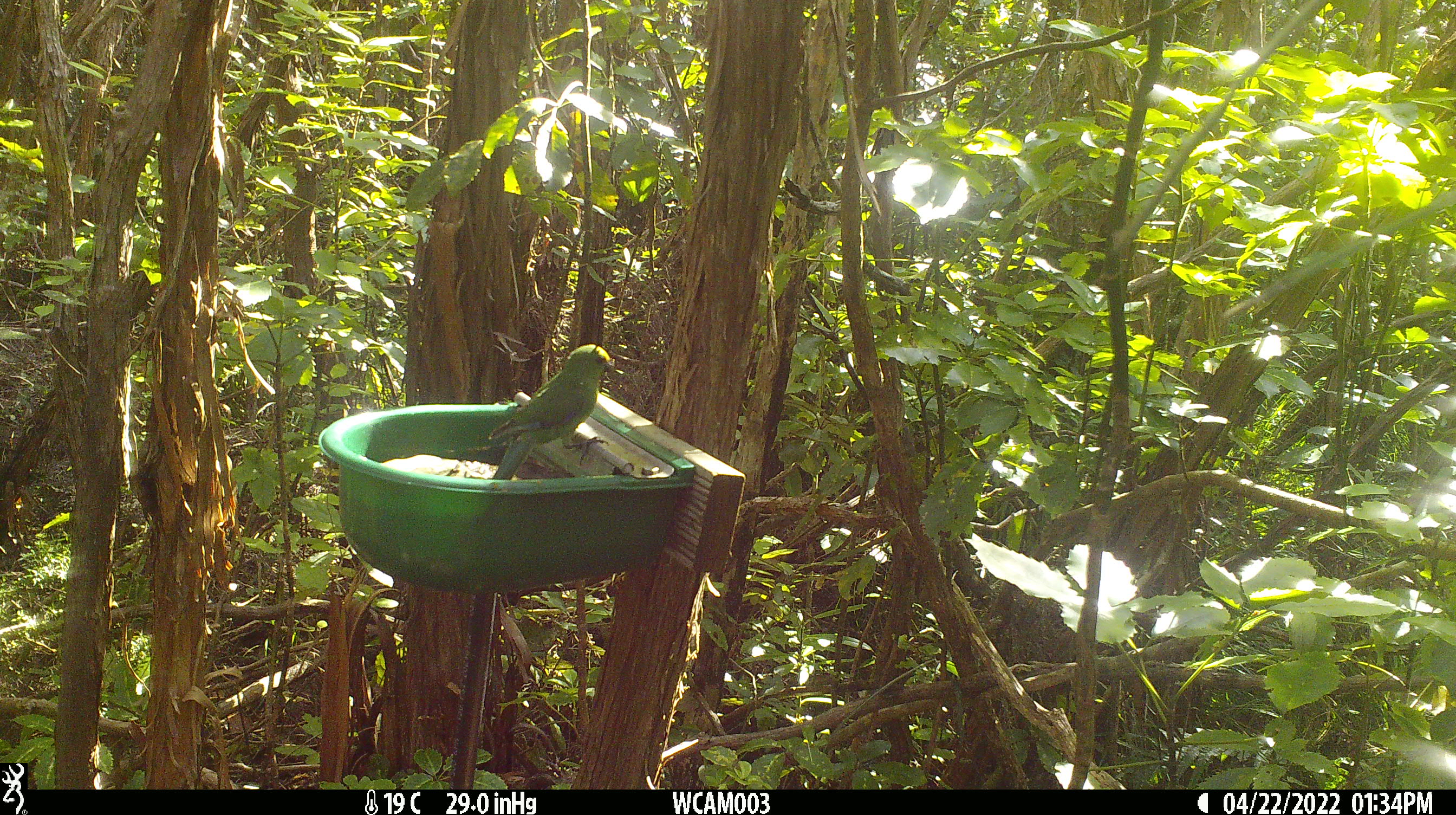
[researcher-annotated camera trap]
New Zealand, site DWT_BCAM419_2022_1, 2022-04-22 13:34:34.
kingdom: Animalia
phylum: Chordata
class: Aves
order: Psittaciformes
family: Psittaculidae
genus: Cyanoramphus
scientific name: Cyanoramphus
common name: parakeet